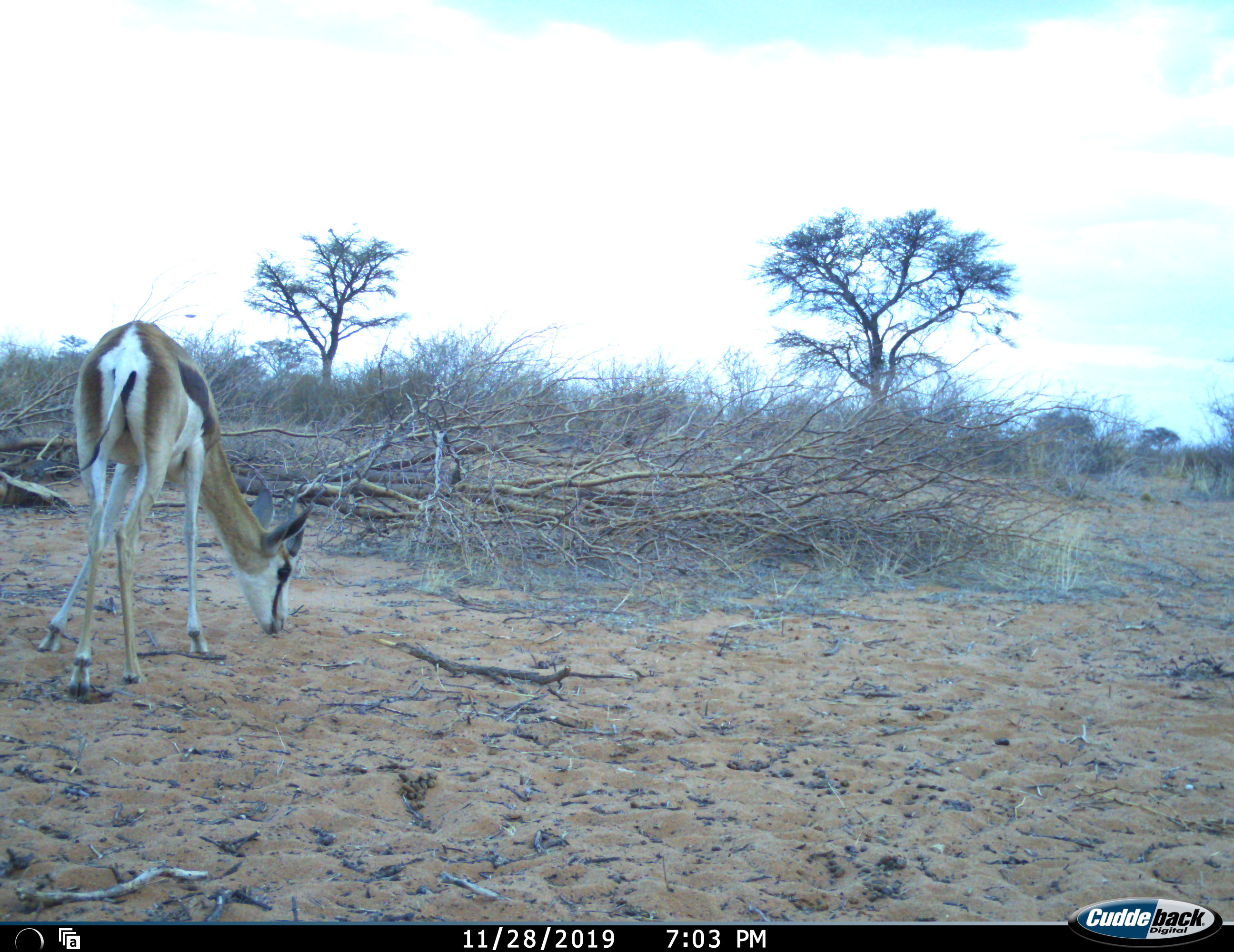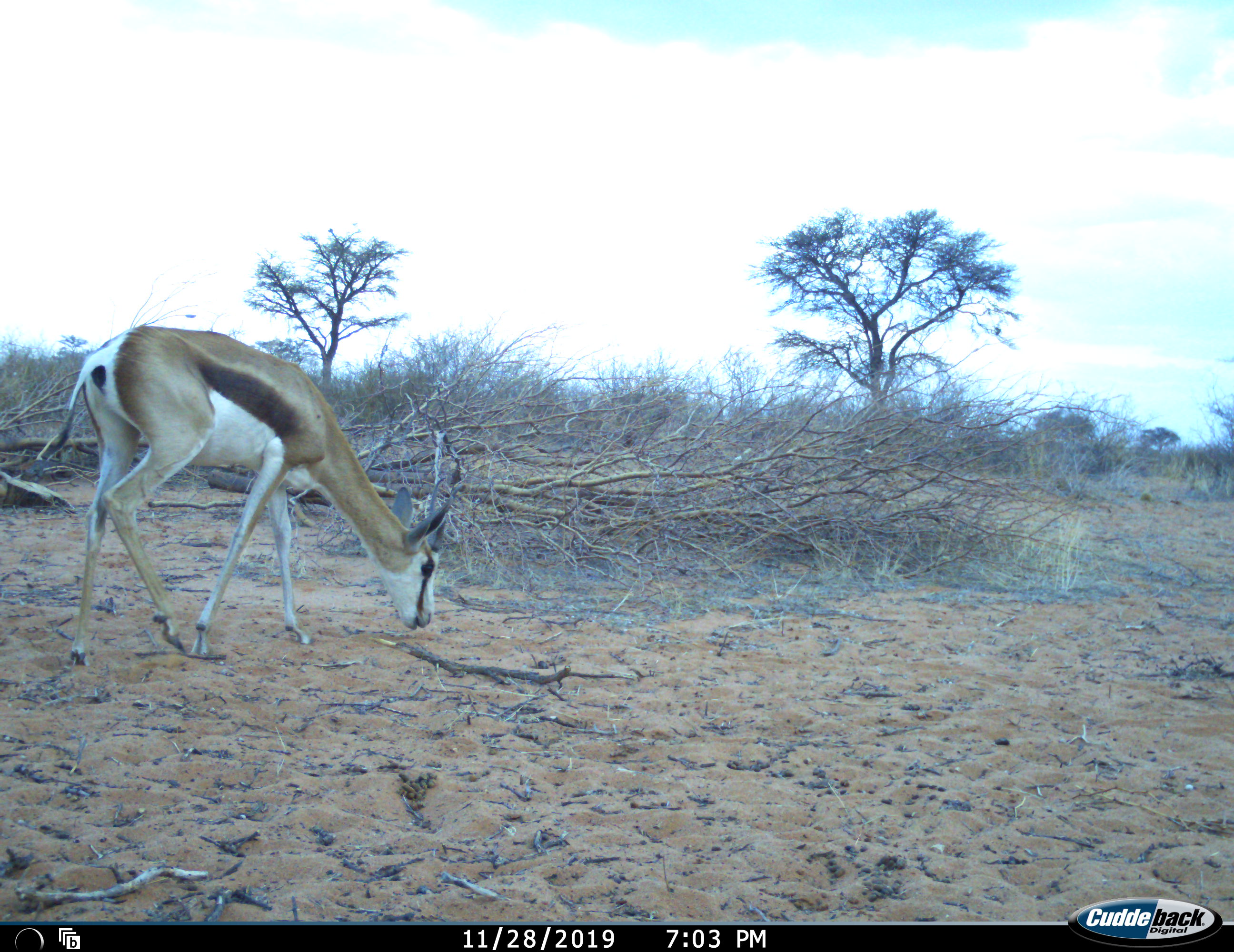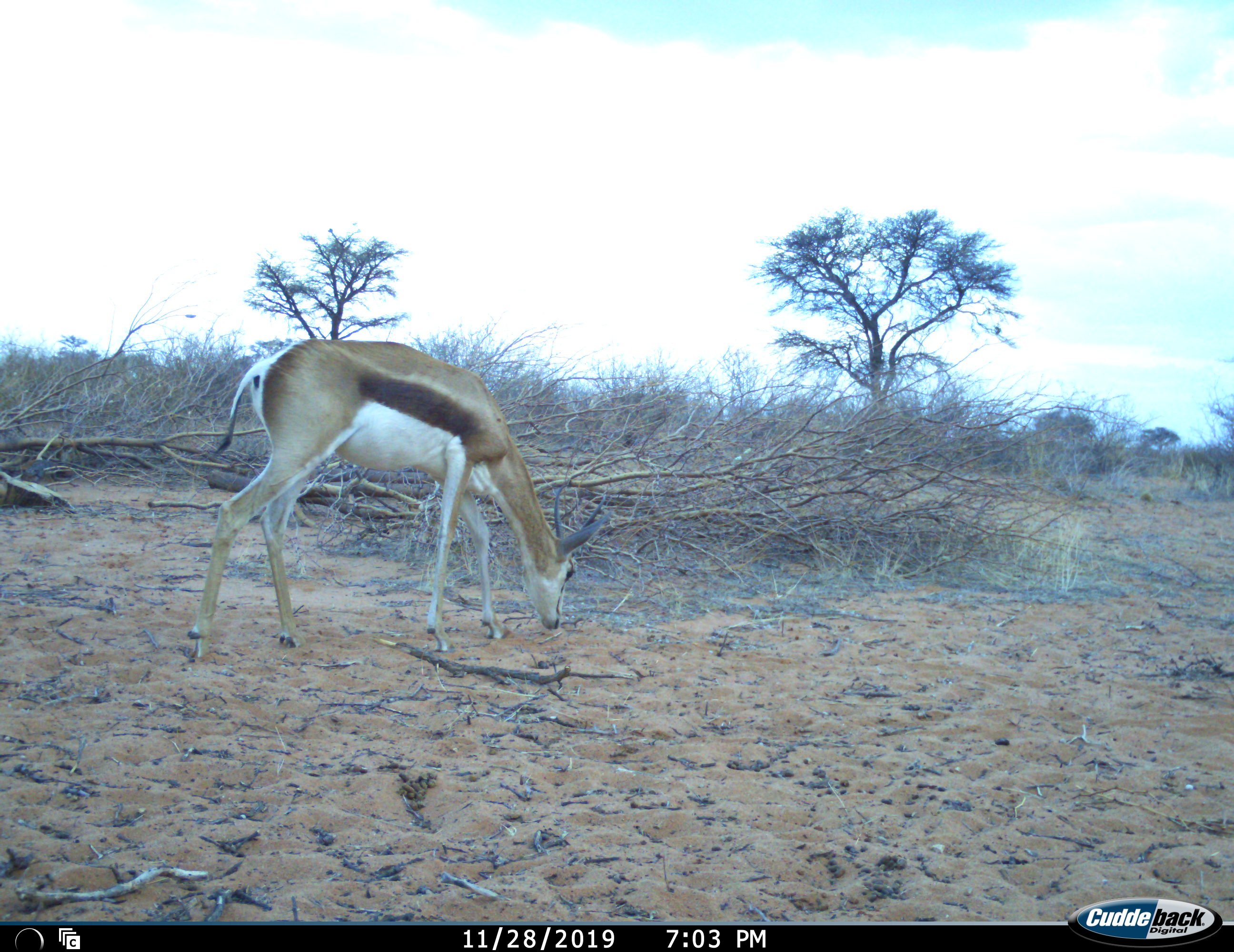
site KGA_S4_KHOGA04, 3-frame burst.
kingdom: Animalia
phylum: Chordata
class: Mammalia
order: Artiodactyla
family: Bovidae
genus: Antidorcas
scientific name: Antidorcas marsupialis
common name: springbok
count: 1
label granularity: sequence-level